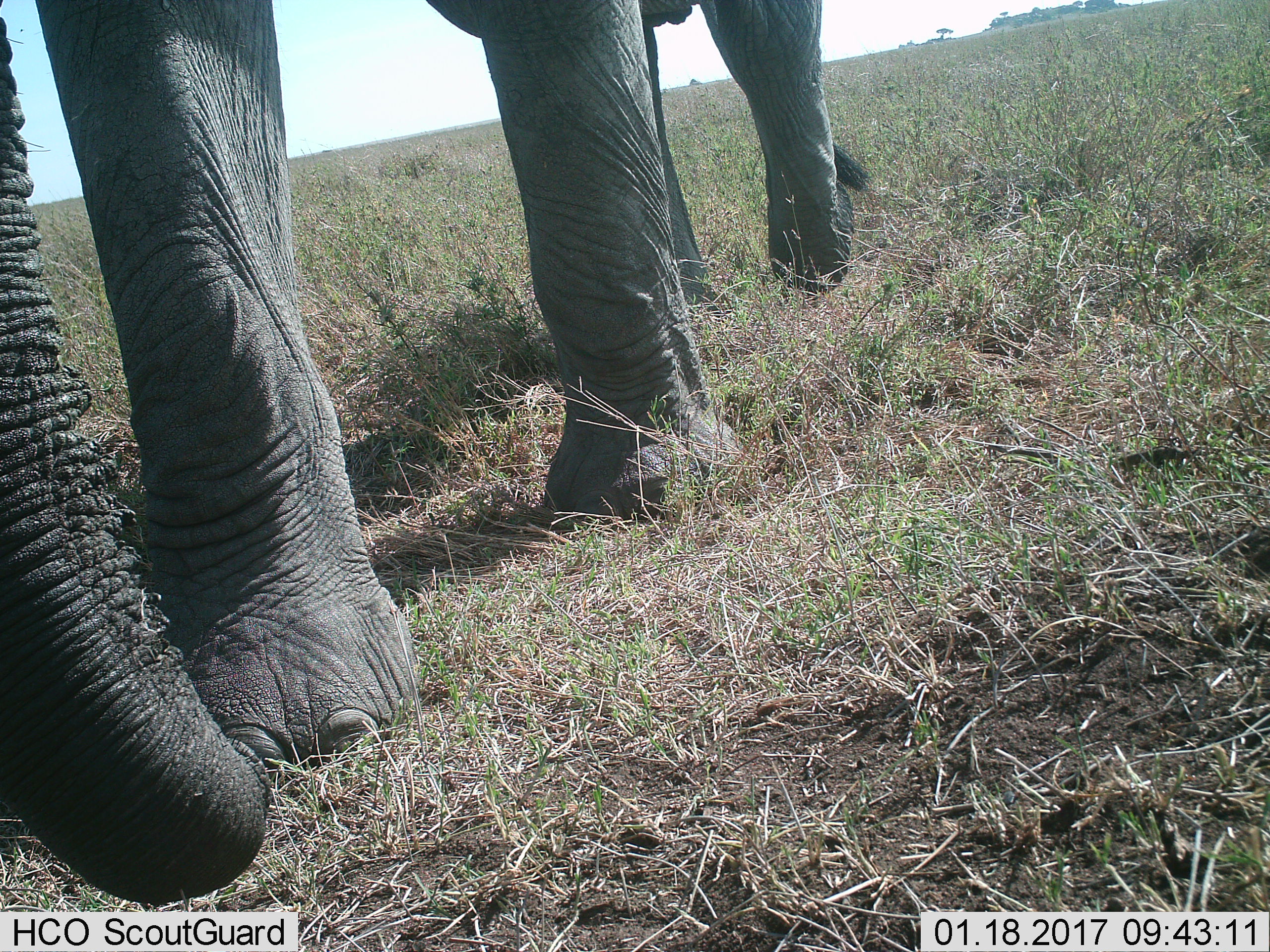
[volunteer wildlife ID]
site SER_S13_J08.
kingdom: Animalia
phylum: Chordata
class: Mammalia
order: Proboscidea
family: Elephantidae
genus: Loxodonta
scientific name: Loxodonta africana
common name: african bush elephant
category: elephant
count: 1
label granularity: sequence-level